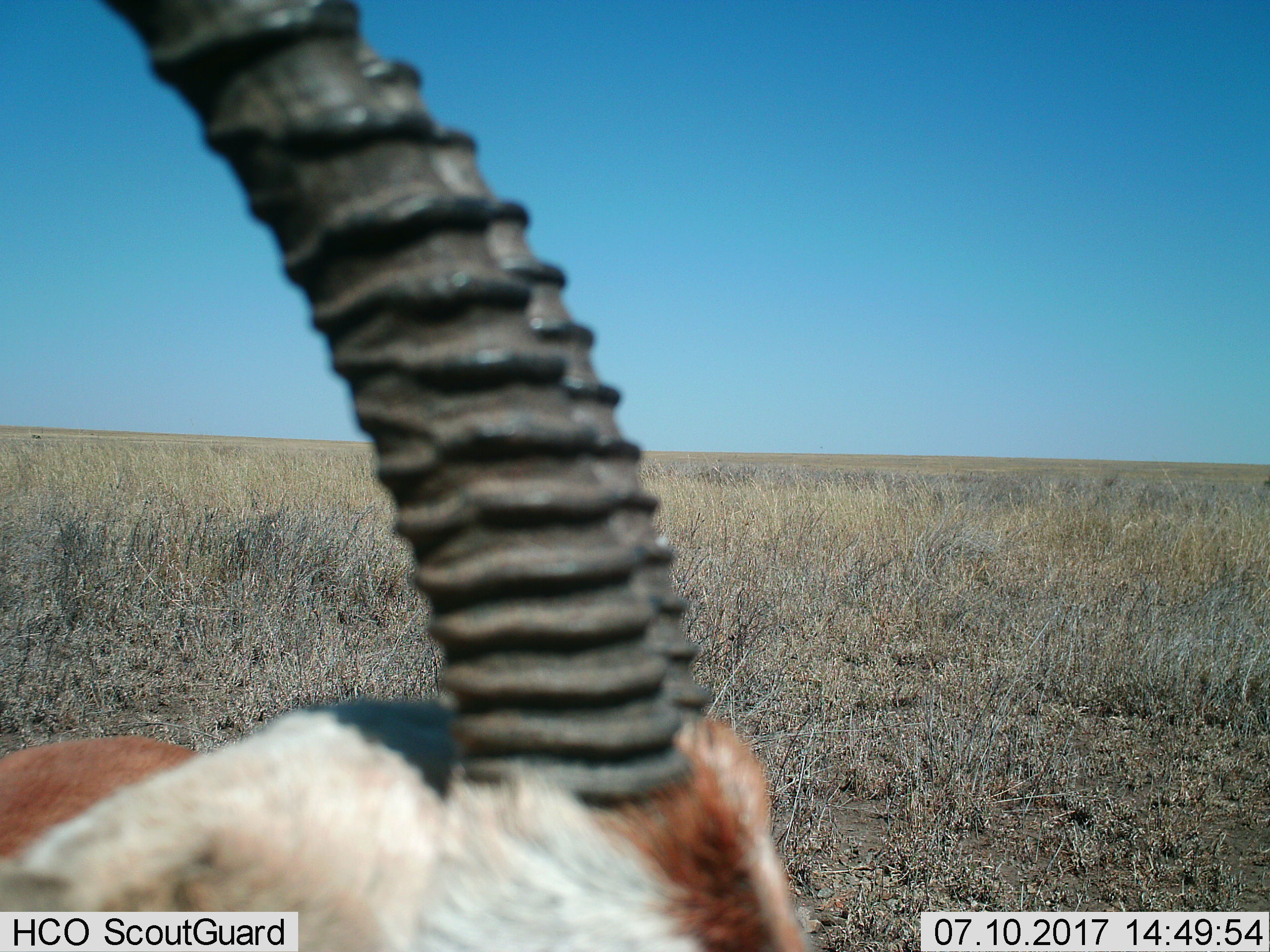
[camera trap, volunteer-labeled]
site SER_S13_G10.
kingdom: Animalia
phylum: Chordata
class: Mammalia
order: Artiodactyla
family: Bovidae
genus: Eudorcas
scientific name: Eudorcas thomsonii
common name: thomson's gazelle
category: gazellethomsons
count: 1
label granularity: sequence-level